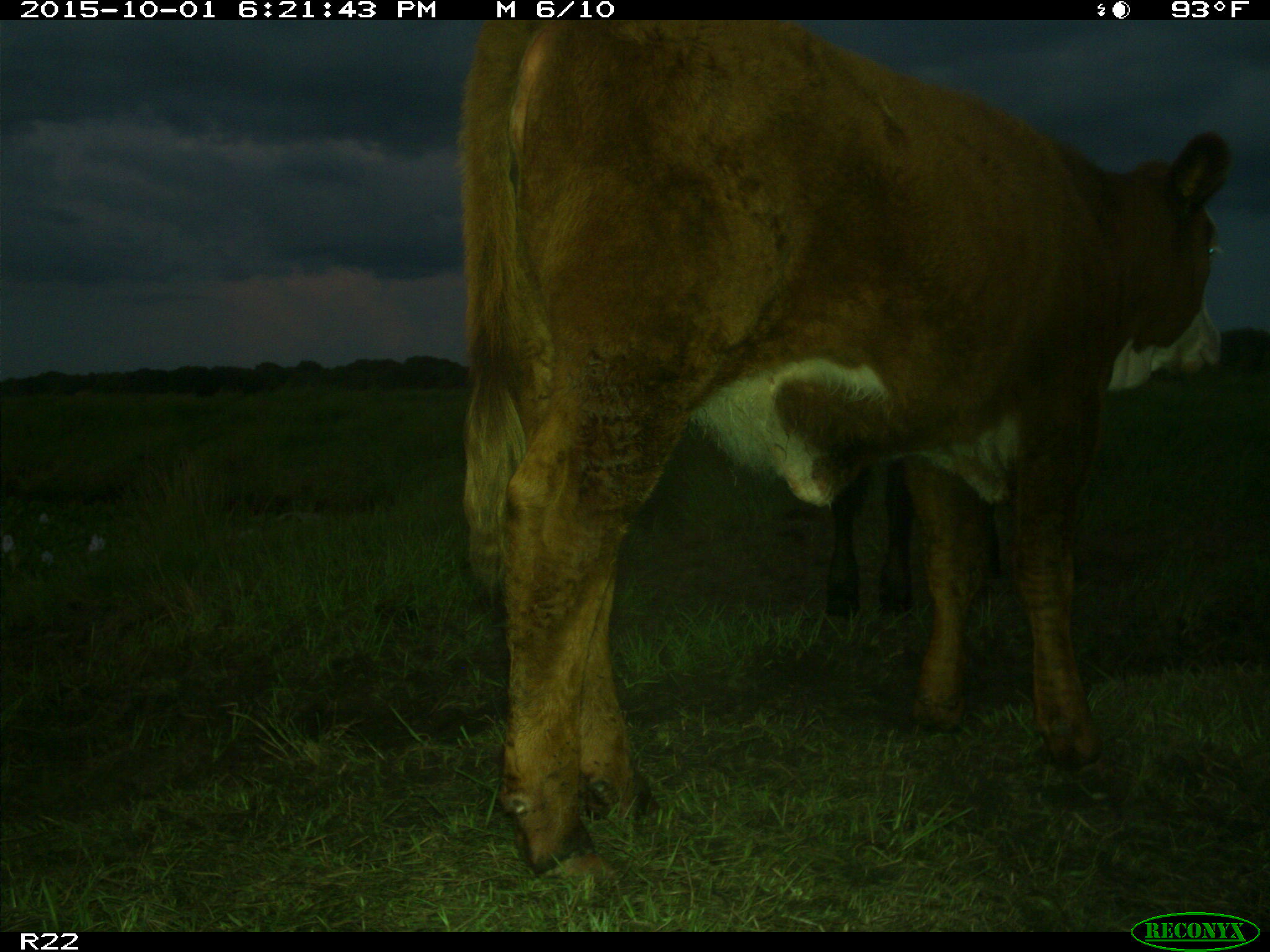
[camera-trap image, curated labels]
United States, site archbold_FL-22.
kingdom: Animalia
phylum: Chordata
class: Mammalia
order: Artiodactyla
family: Bovidae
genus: Bos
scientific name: Bos taurus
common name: domestic cow